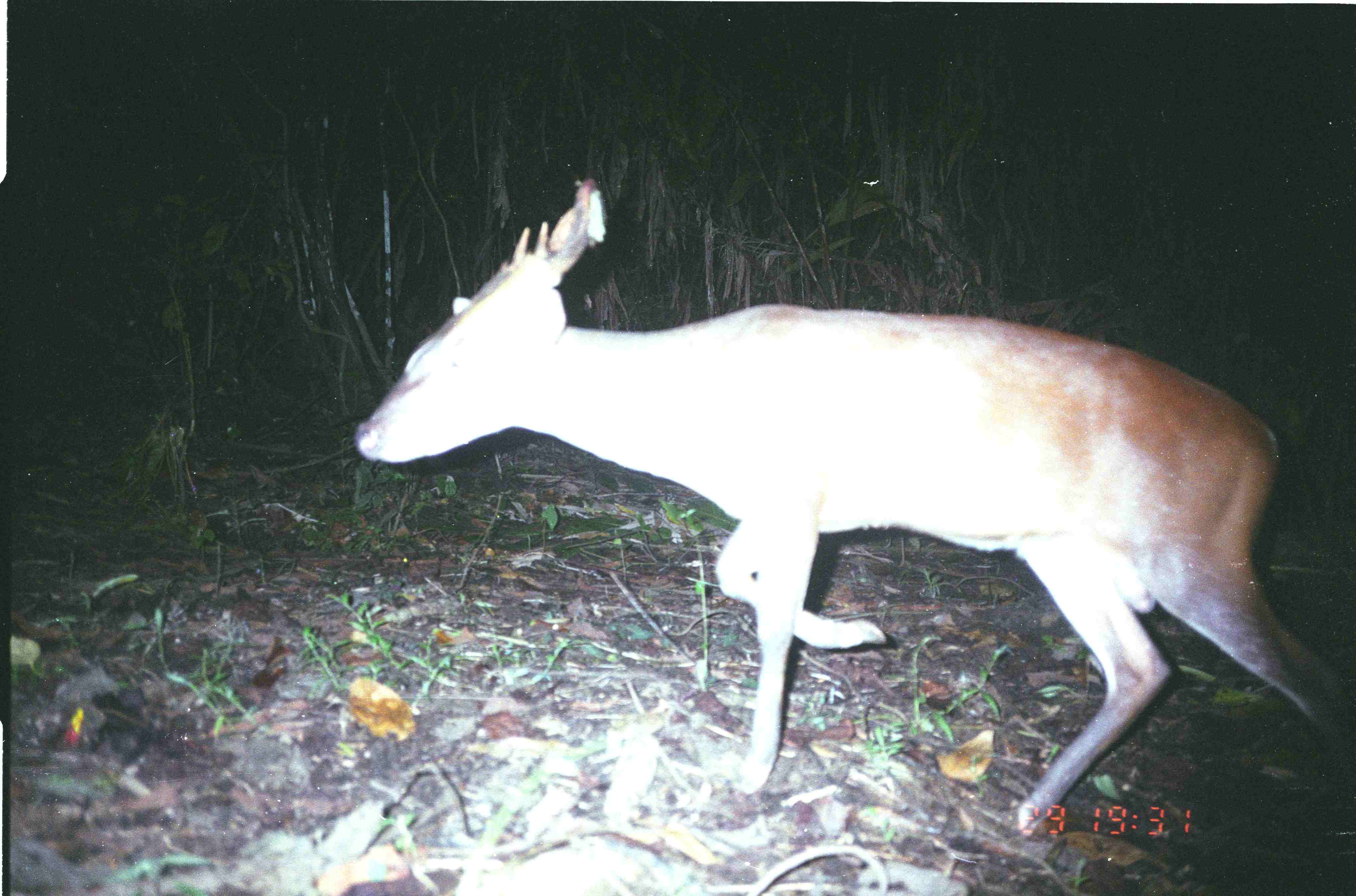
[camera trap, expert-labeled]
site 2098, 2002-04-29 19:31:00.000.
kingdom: Animalia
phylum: Chordata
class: Mammalia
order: Artiodactyla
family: Cervidae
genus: Muntiacus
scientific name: Muntiacus muntjak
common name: southern red muntjac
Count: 1.